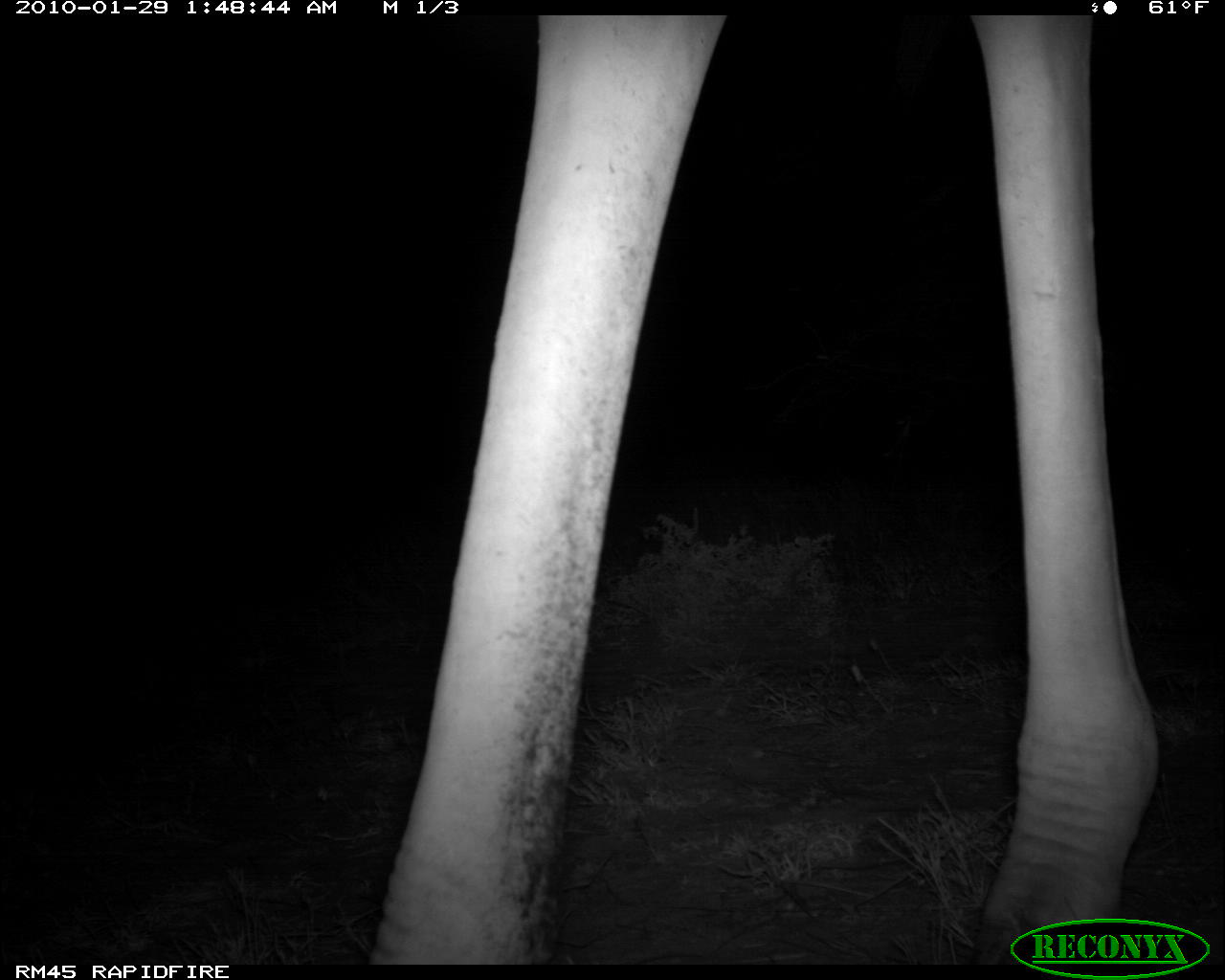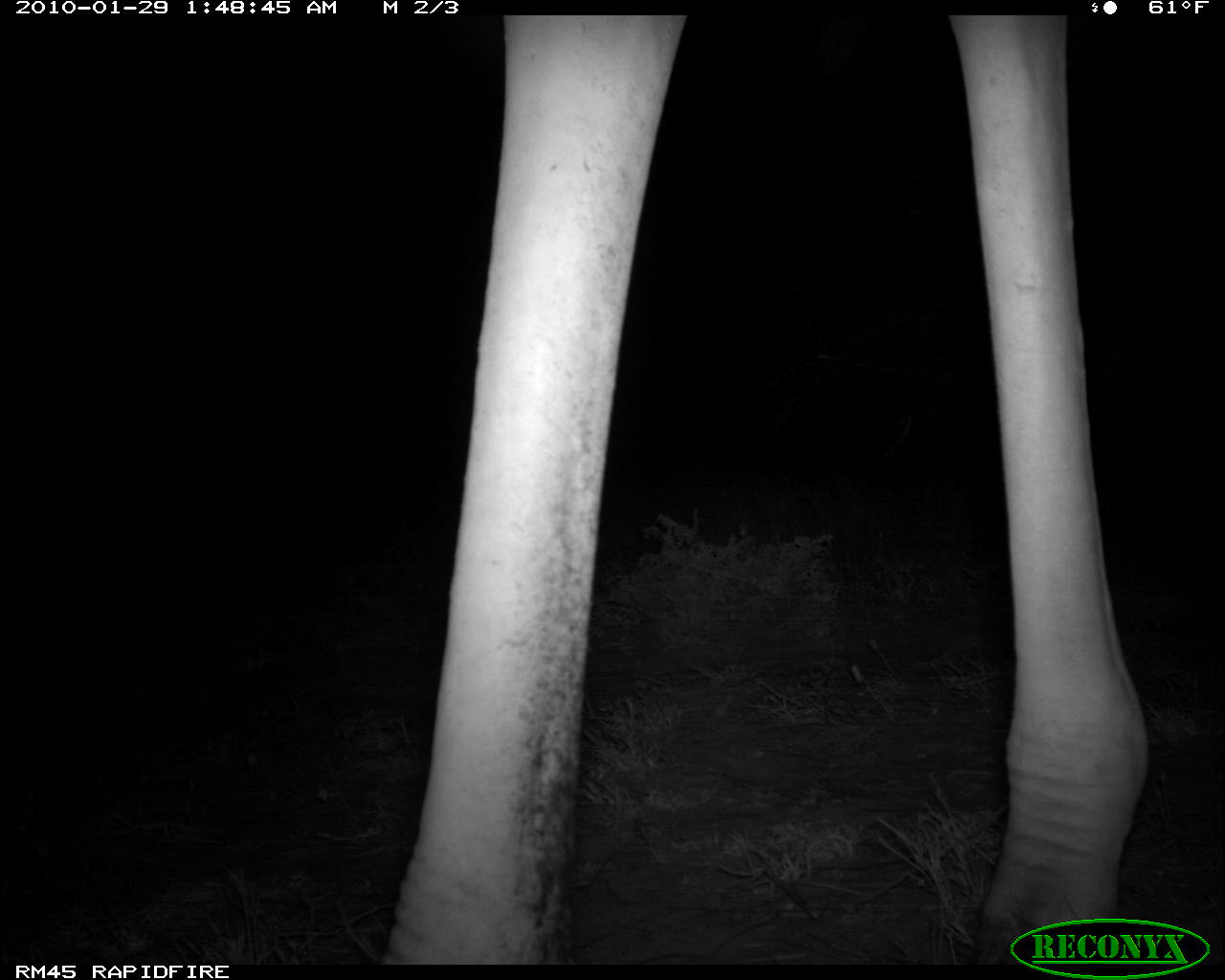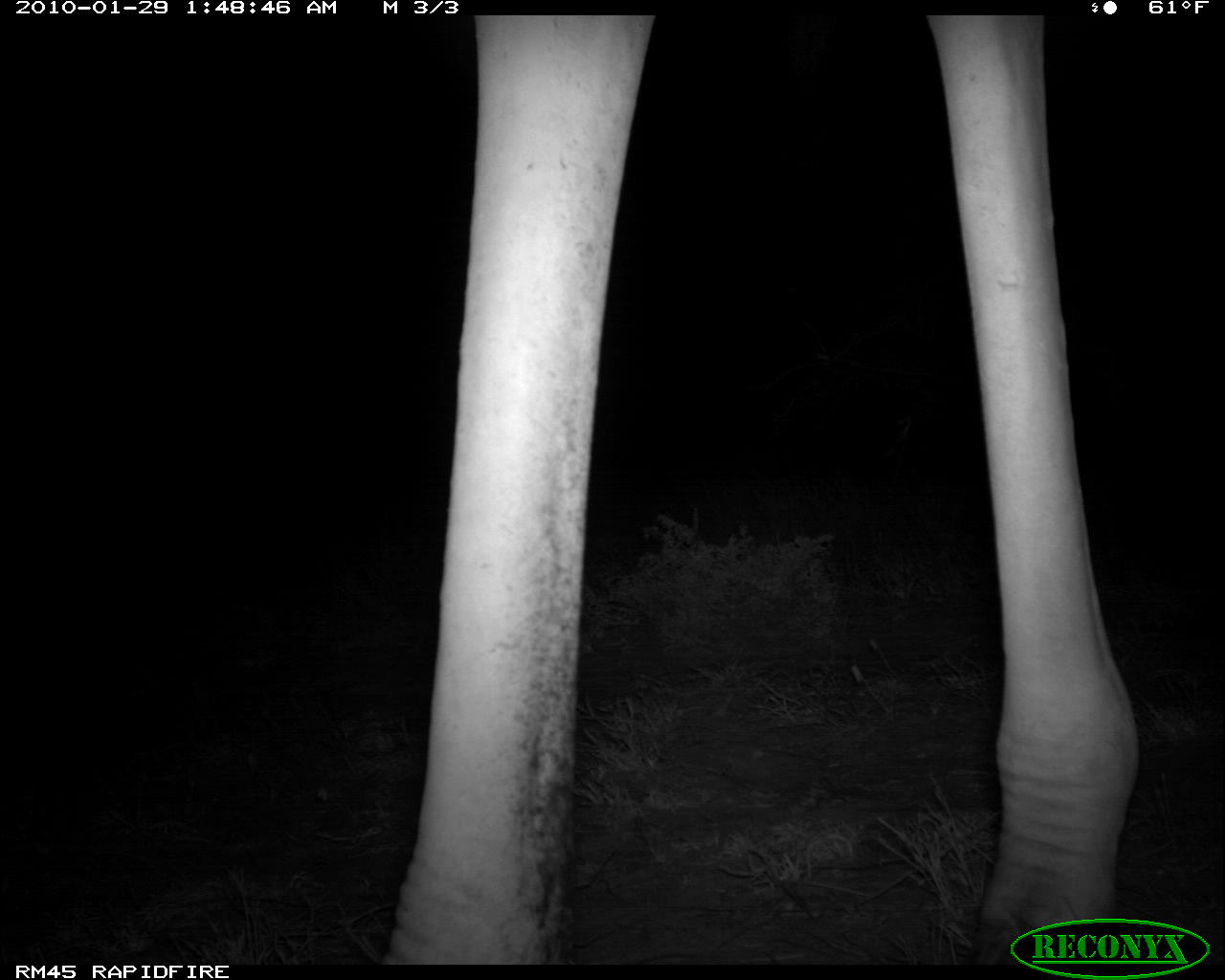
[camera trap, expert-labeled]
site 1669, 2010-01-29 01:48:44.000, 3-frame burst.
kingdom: Animalia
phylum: Chordata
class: Mammalia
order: Artiodactyla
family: Giraffidae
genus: Giraffa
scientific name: Giraffa camelopardalis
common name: giraffe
Giraffa camelopardalis (giraffe), count 1.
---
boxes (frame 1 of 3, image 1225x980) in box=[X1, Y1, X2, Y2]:
giraffa camelopardalis: box=[364, 14, 1160, 965]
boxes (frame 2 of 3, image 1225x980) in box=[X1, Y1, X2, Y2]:
giraffa camelopardalis: box=[372, 12, 1150, 965]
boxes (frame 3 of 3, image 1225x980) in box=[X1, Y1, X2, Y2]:
giraffa camelopardalis: box=[372, 12, 1150, 965]